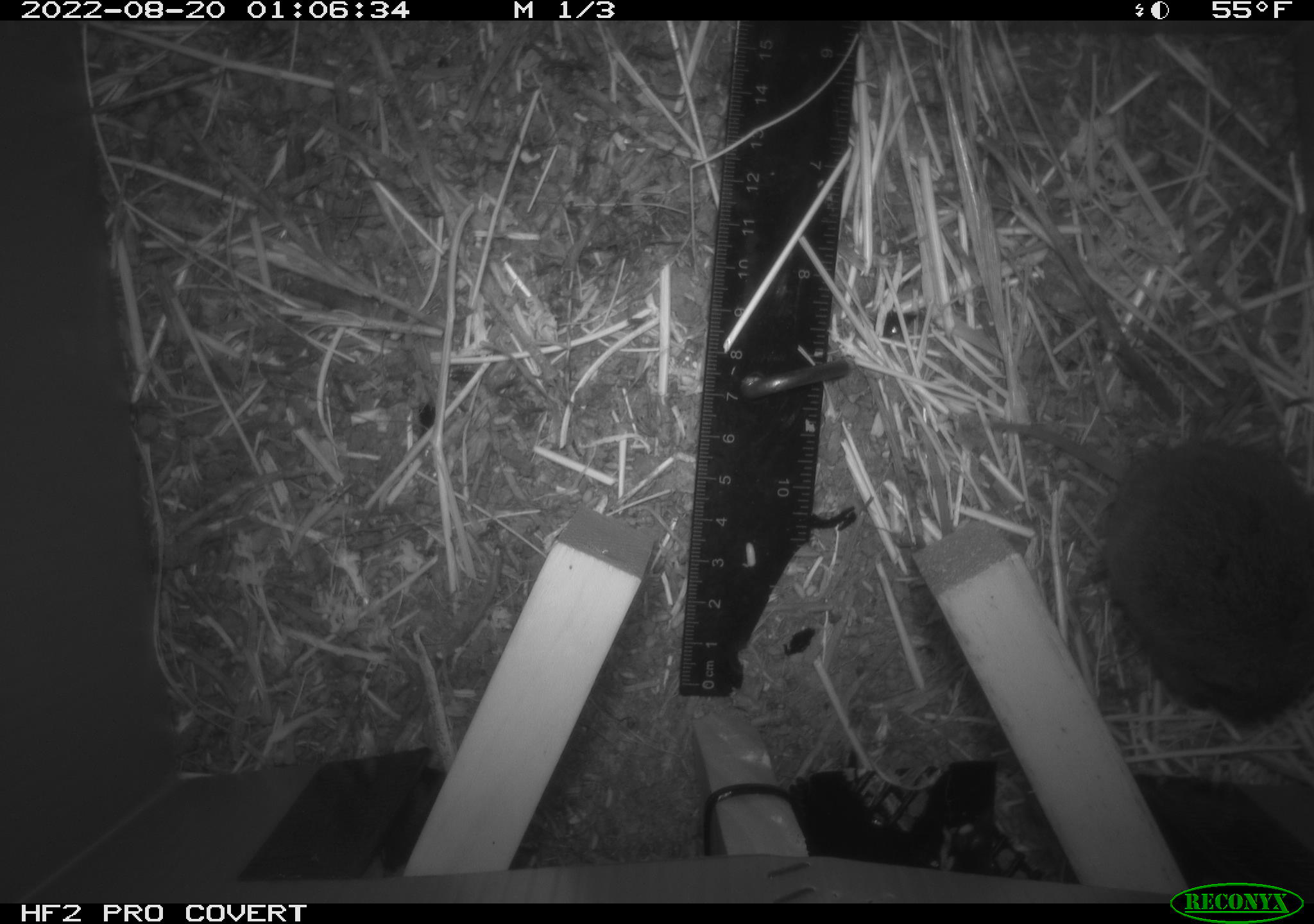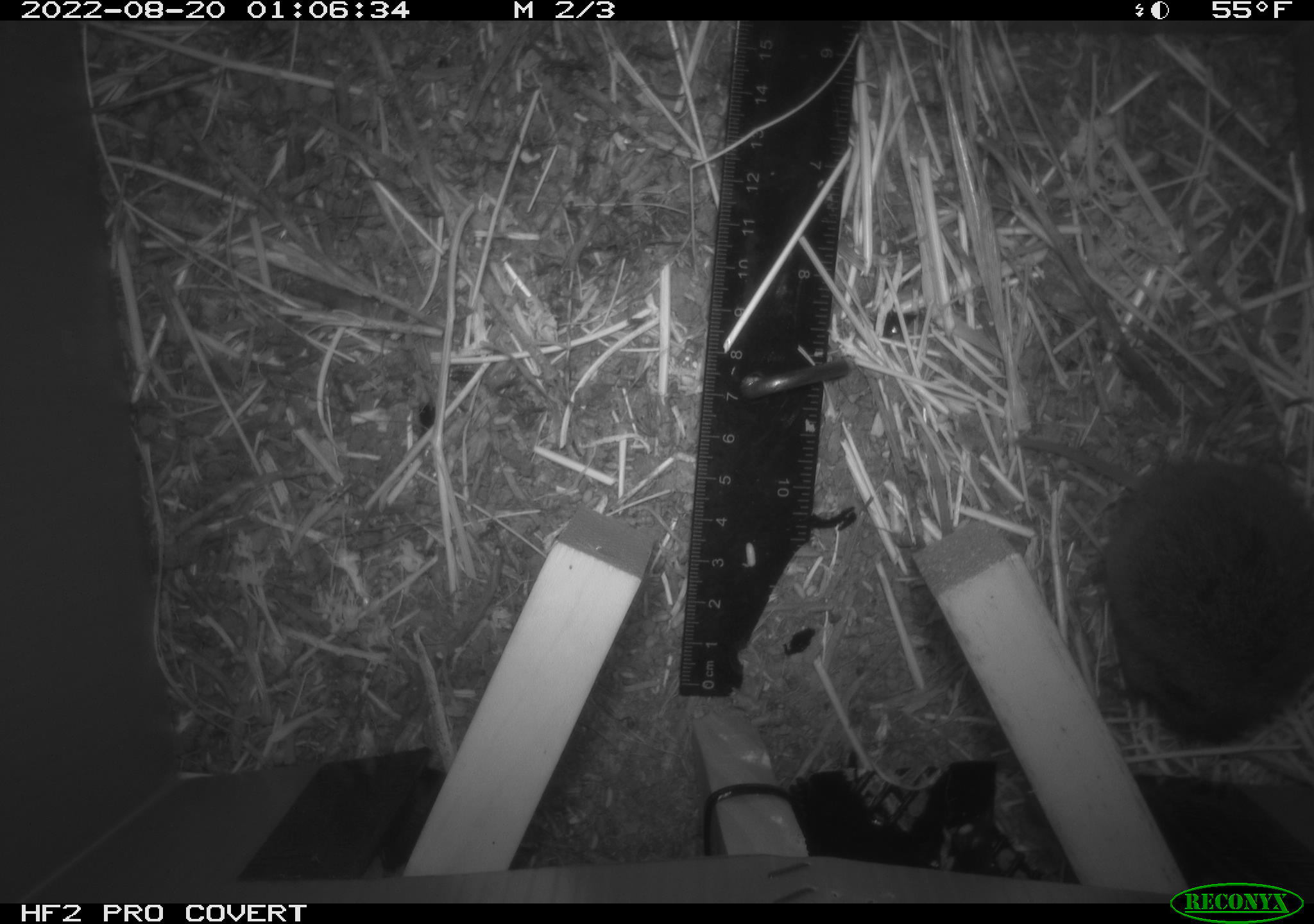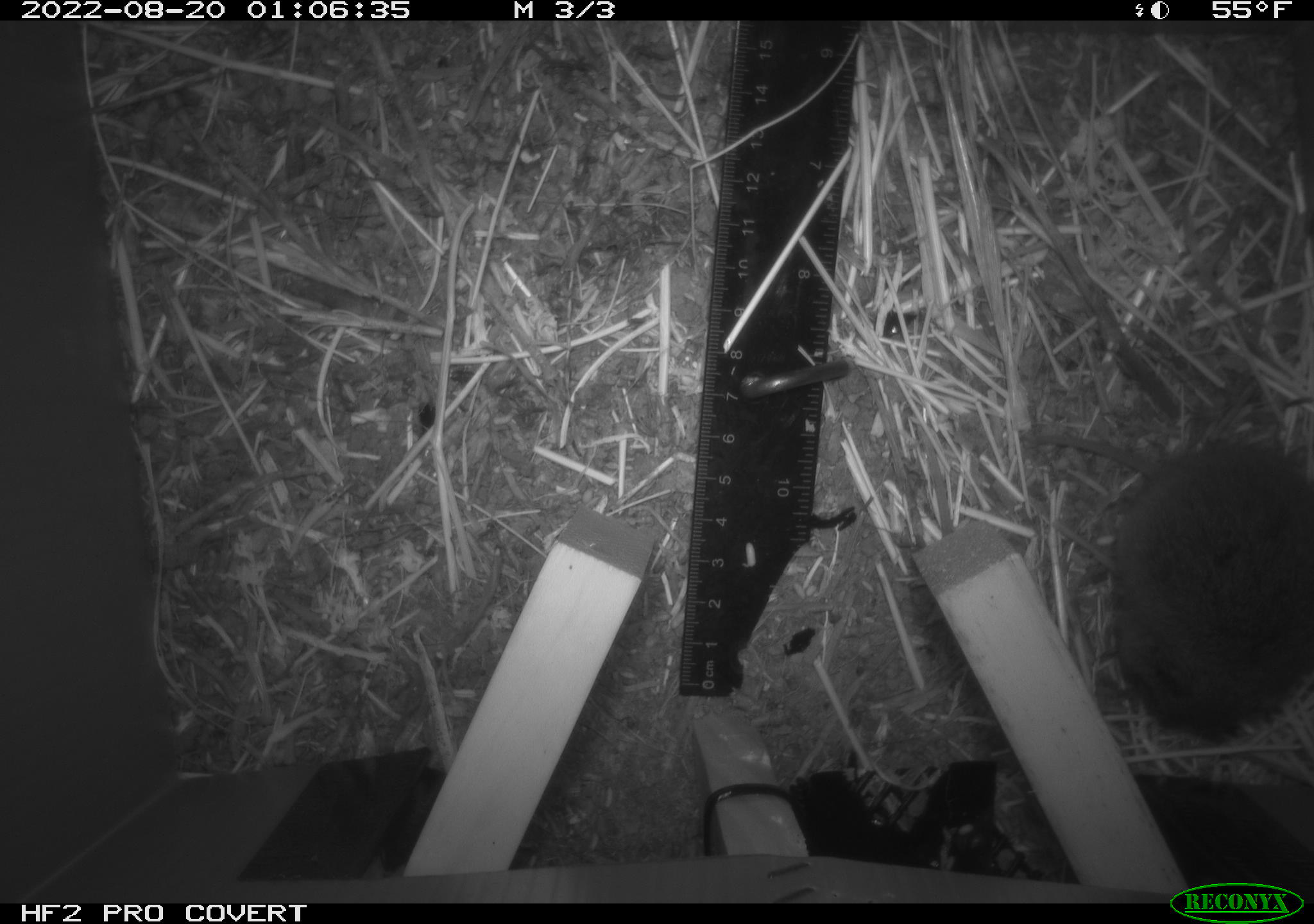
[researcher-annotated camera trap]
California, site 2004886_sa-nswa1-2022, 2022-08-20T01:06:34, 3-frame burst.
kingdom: Animalia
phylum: Chordata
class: Mammalia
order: Rodentia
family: Cricetidae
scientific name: Cricetidae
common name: hamsters, voles, lemmings, and allies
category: cricetidae family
Cricetidae family (hamsters, voles, lemmings, and allies) (Cricetidae).